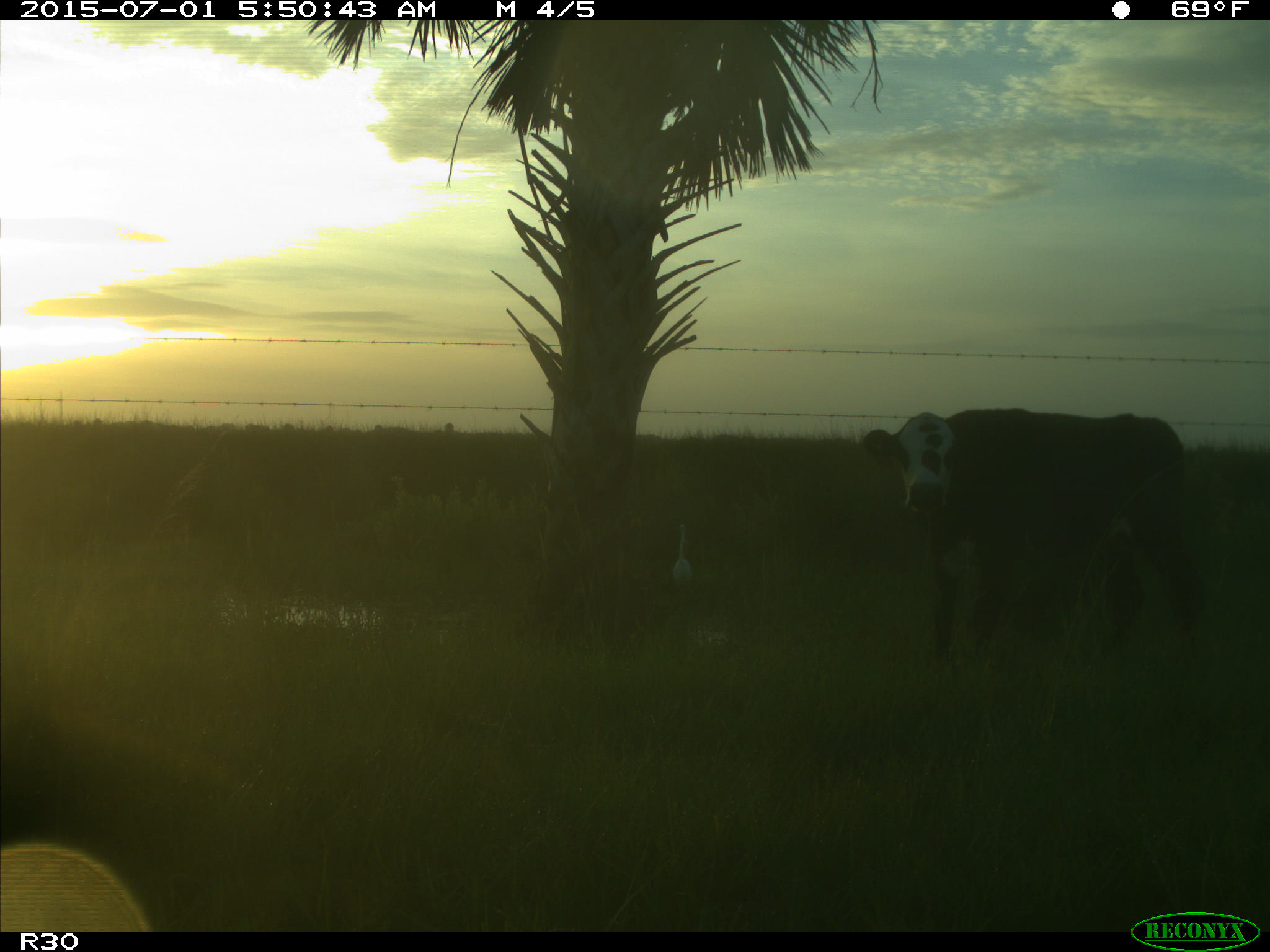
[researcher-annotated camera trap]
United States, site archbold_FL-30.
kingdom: Animalia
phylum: Chordata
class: Mammalia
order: Artiodactyla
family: Bovidae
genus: Bos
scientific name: Bos taurus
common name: domestic cow